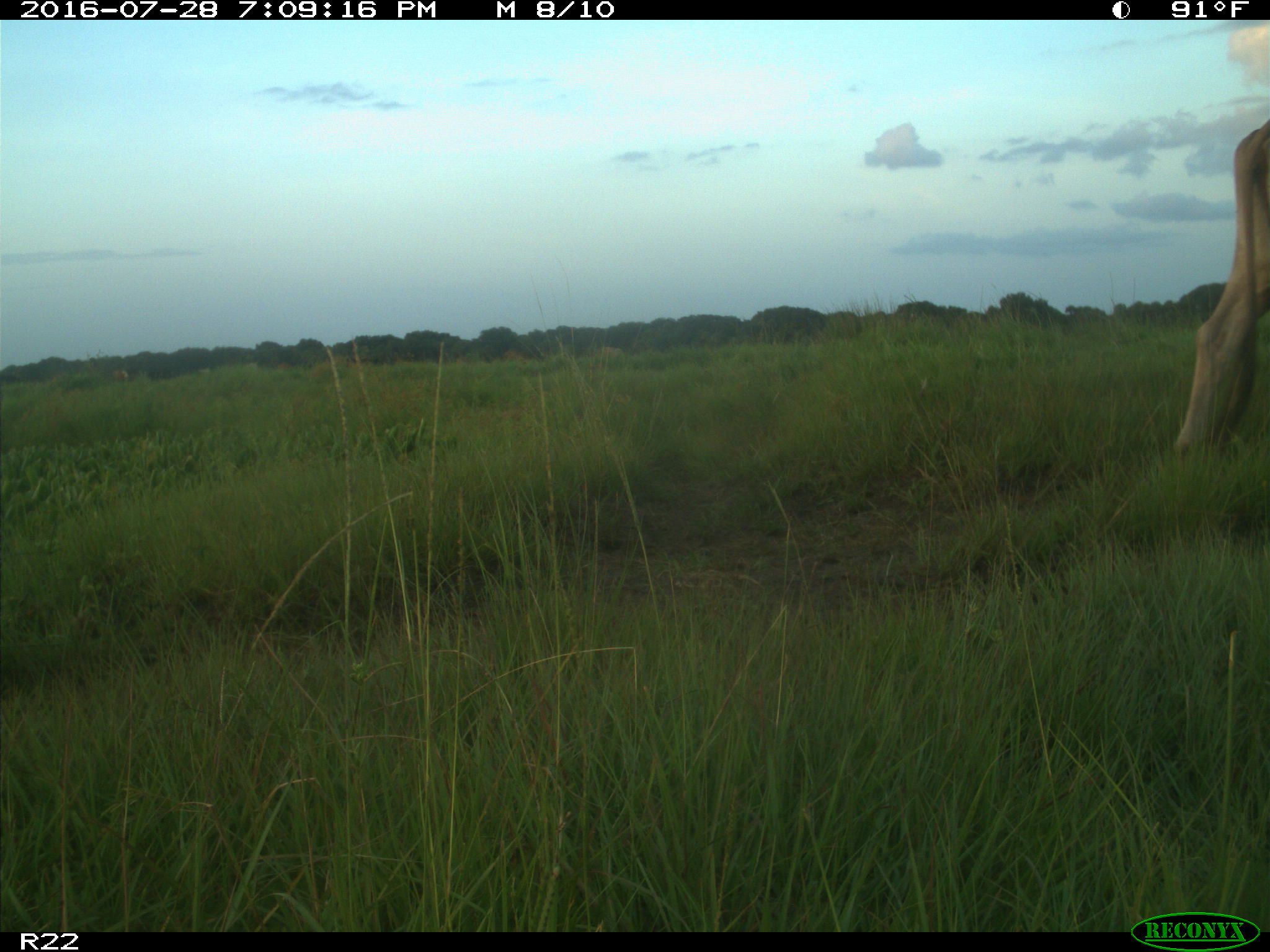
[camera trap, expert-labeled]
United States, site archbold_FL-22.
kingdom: Animalia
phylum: Chordata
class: Mammalia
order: Artiodactyla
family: Bovidae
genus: Bos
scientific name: Bos taurus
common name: domestic cow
Bos taurus (domestic cow).